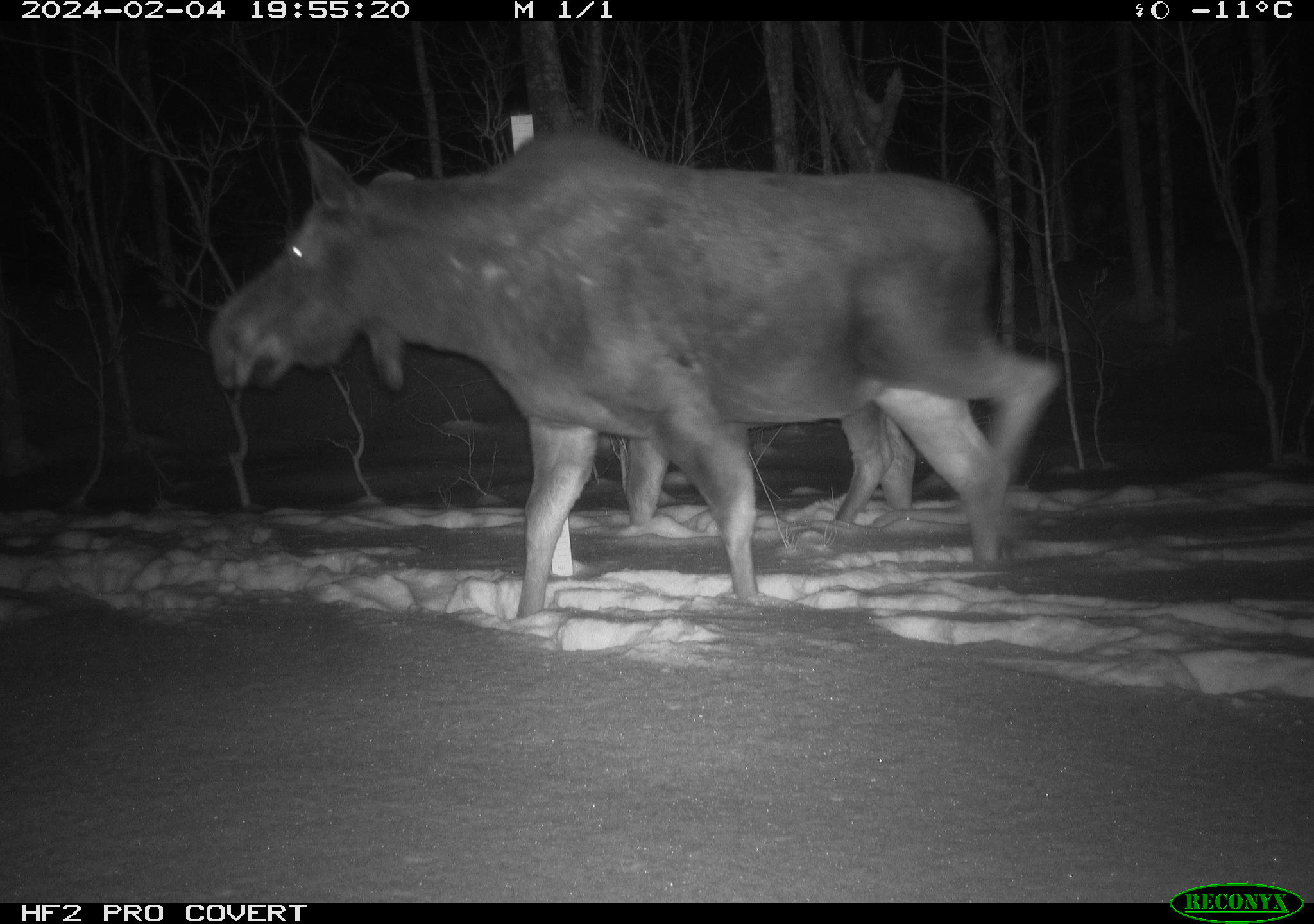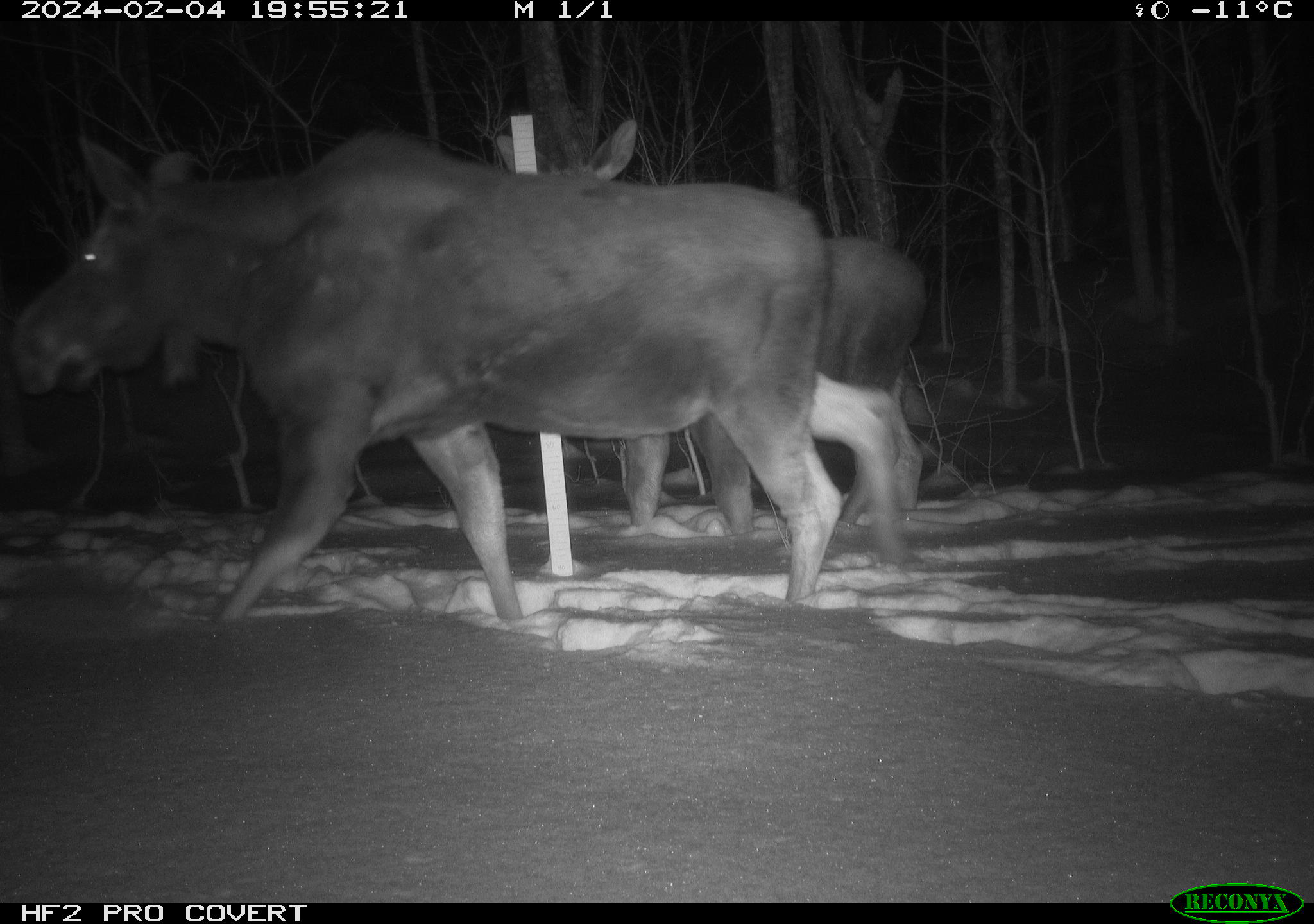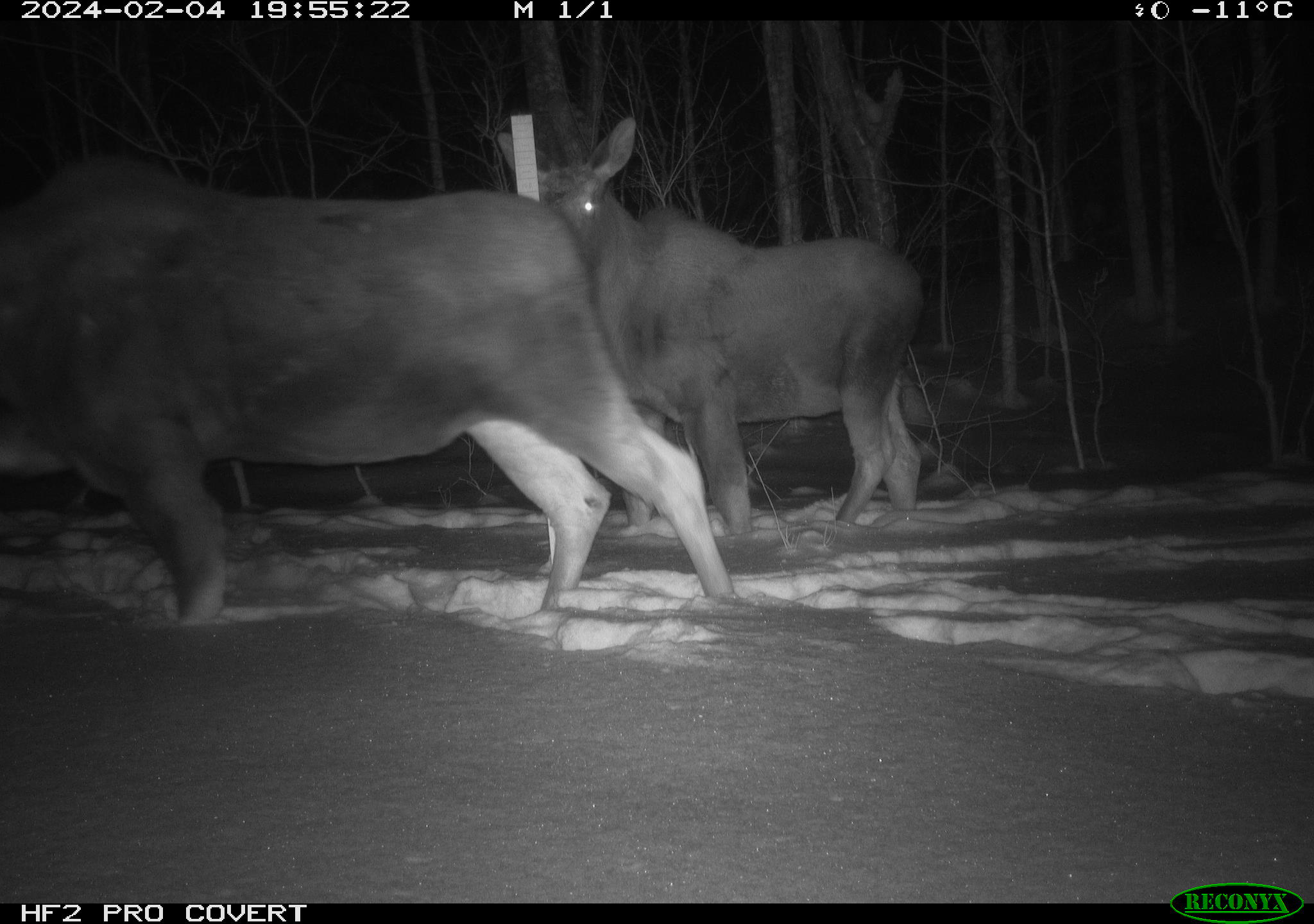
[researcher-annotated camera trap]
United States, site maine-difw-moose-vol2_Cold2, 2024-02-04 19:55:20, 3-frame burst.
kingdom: Animalia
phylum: Chordata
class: Mammalia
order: Artiodactyla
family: Cervidae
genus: Alces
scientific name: Alces alces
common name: moose